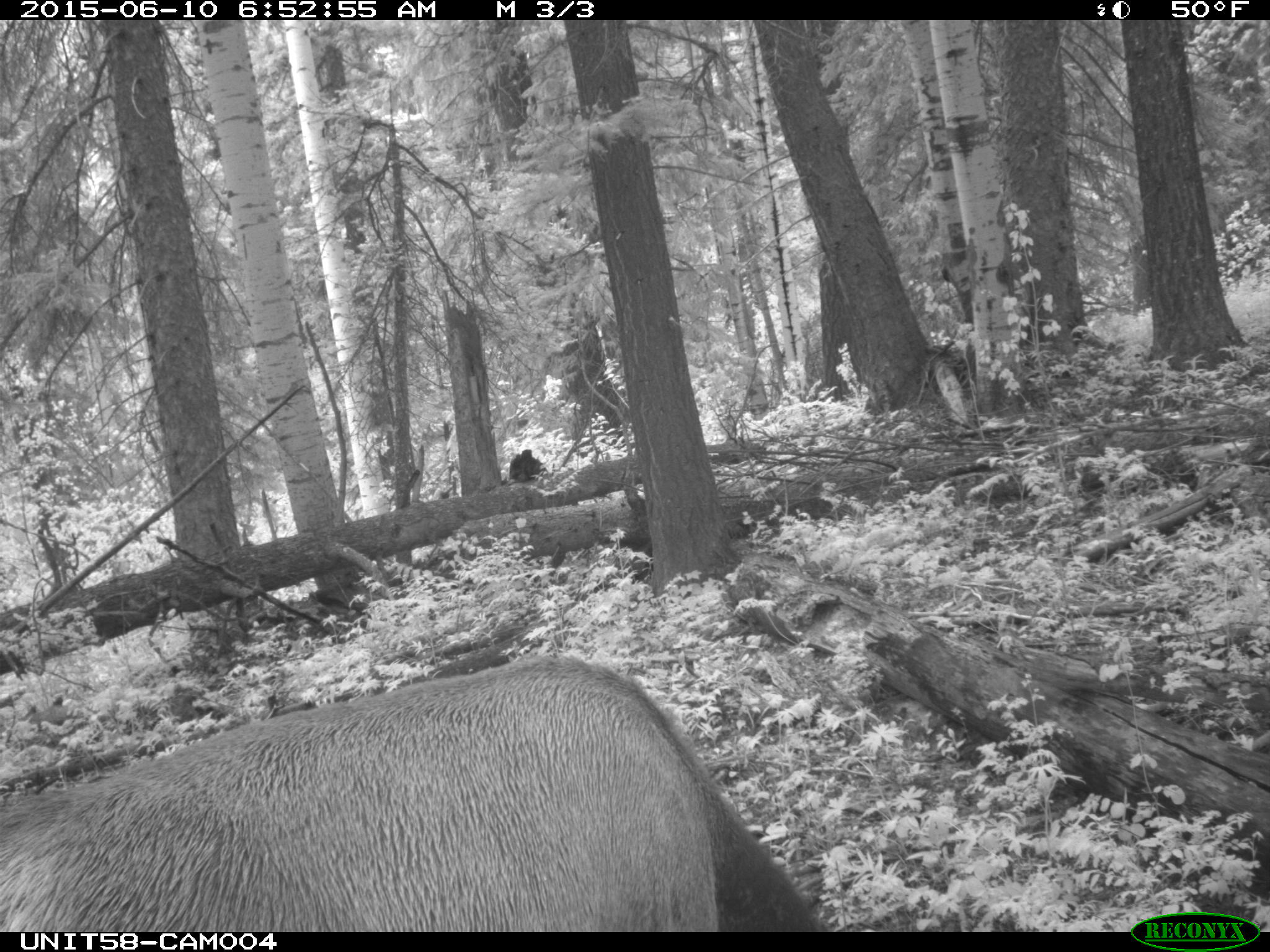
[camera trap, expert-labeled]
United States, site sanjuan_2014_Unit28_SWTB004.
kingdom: Animalia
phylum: Chordata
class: Mammalia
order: Artiodactyla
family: Cervidae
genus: Cervus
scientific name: Cervus elaphus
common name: red deer